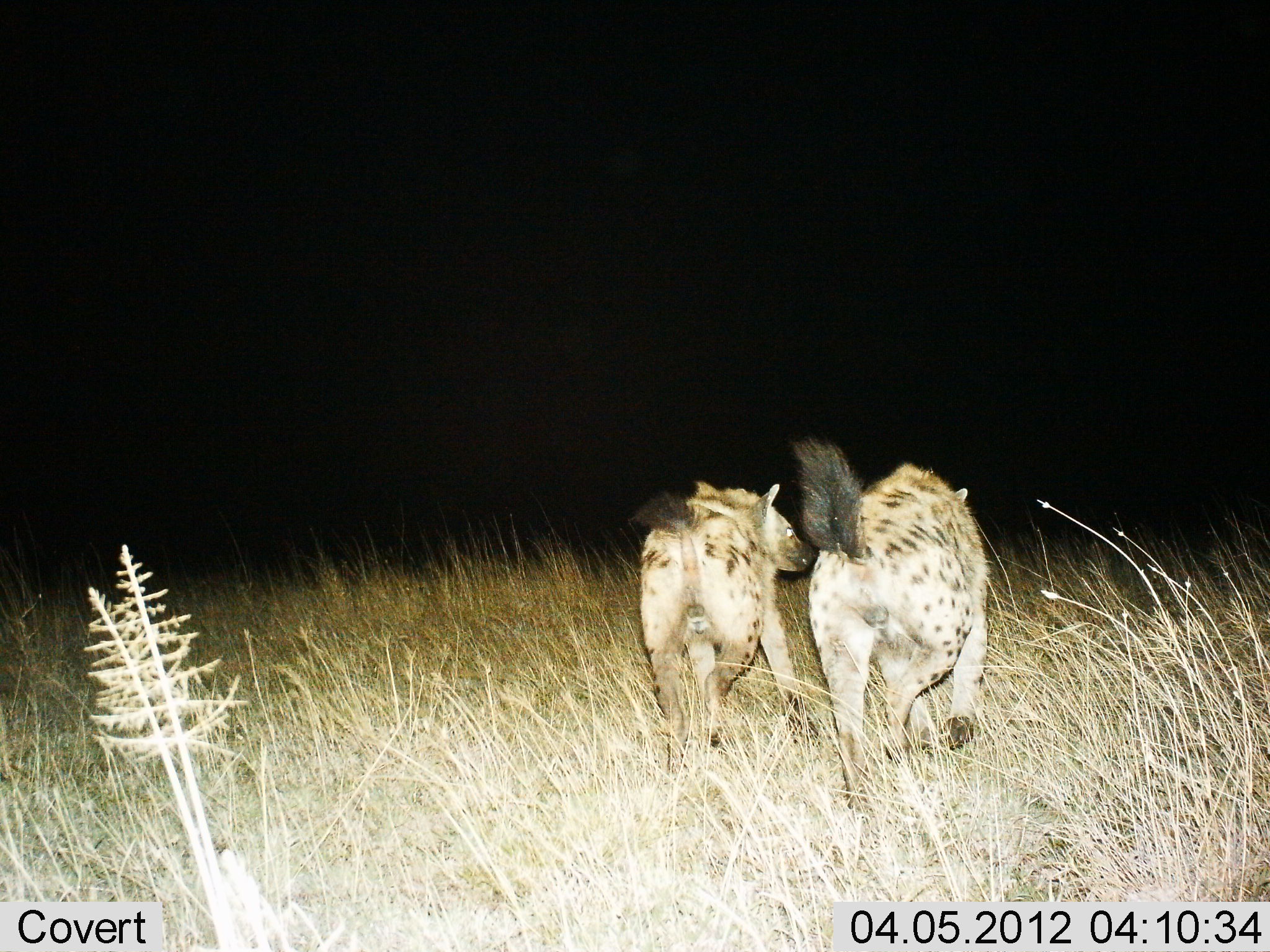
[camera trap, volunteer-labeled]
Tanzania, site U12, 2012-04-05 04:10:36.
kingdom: Animalia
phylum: Chordata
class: Mammalia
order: Carnivora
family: Hyaenidae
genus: Crocuta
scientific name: Crocuta crocuta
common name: spotted hyena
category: hyenaspotted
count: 2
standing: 6%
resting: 0%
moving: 100%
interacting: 0%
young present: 6%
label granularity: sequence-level